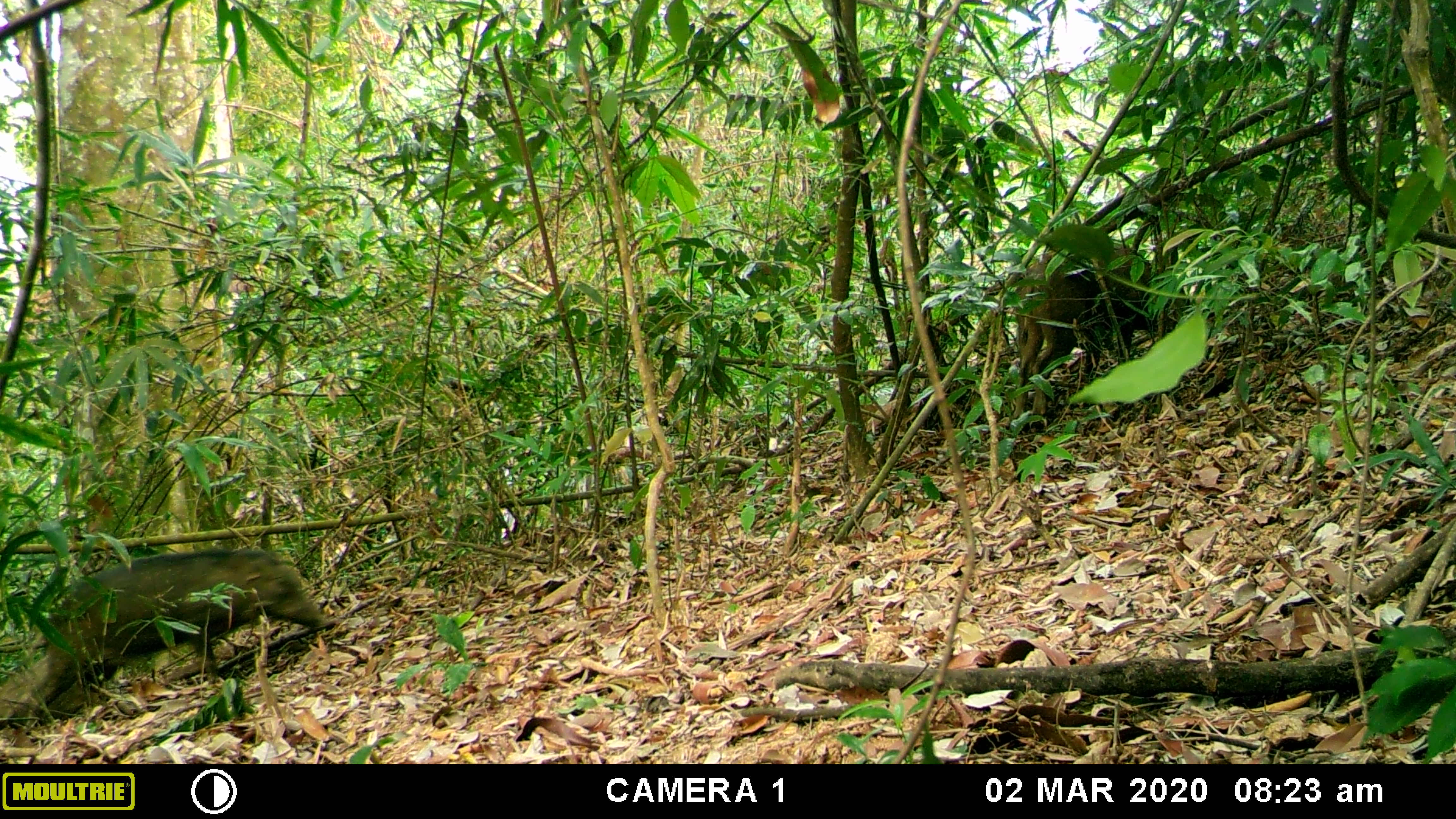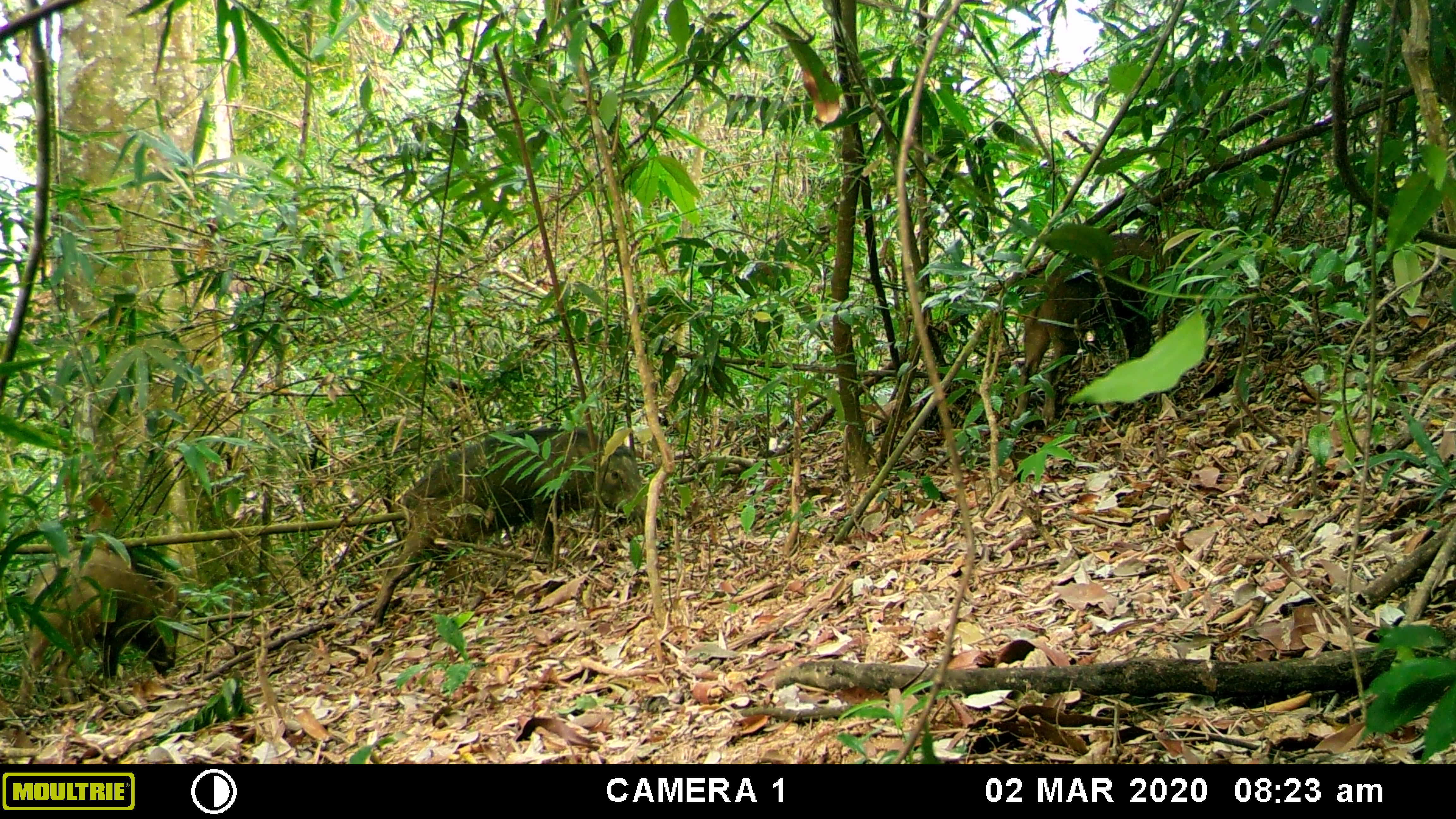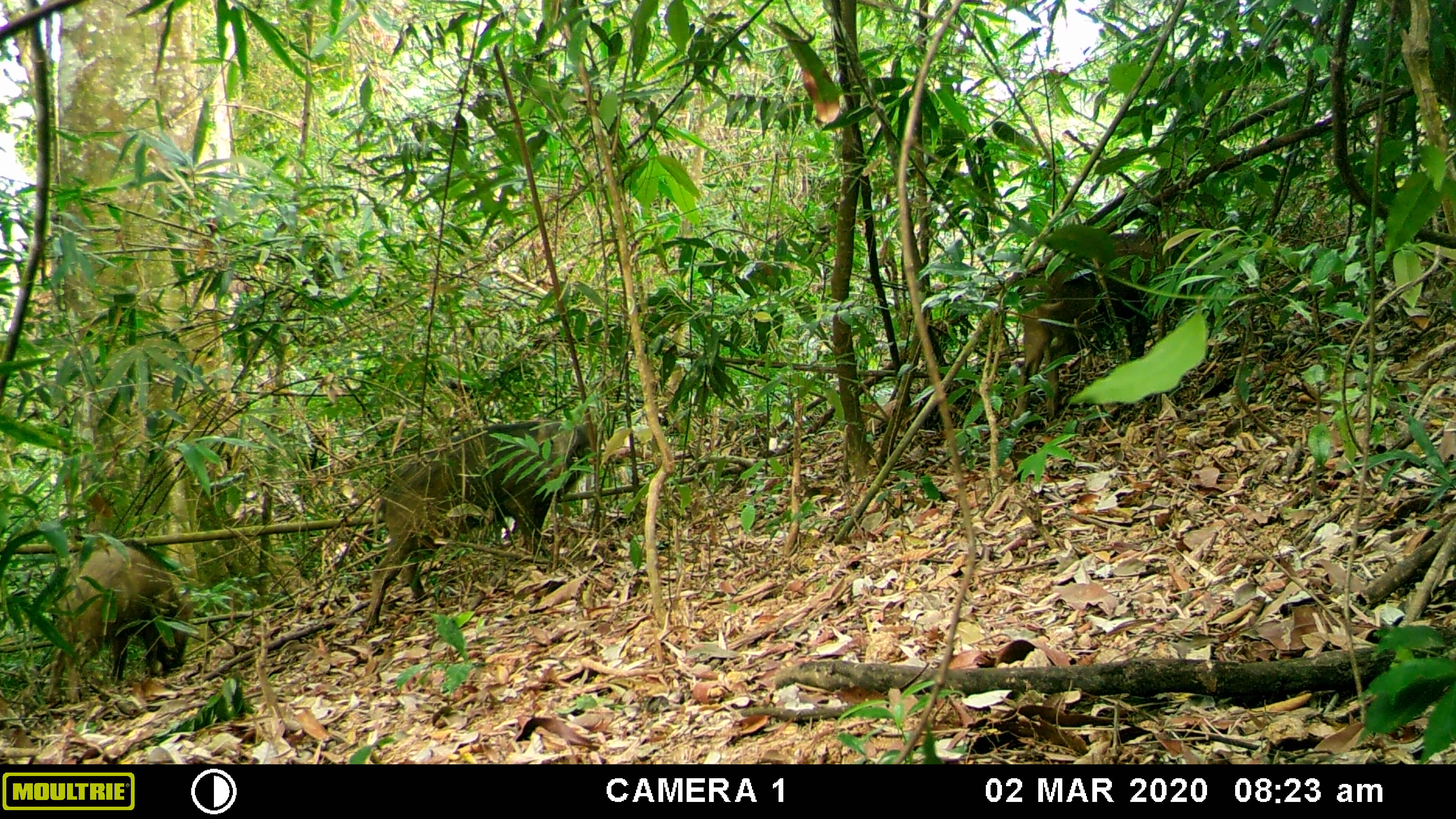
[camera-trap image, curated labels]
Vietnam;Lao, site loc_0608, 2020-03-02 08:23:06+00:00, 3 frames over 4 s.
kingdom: Animalia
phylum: Chordata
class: Mammalia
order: Artiodactyla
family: Suidae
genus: Sus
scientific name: Sus scrofa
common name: eurasian wild pig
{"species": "eurasian wild pig (Sus scrofa)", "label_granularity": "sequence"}